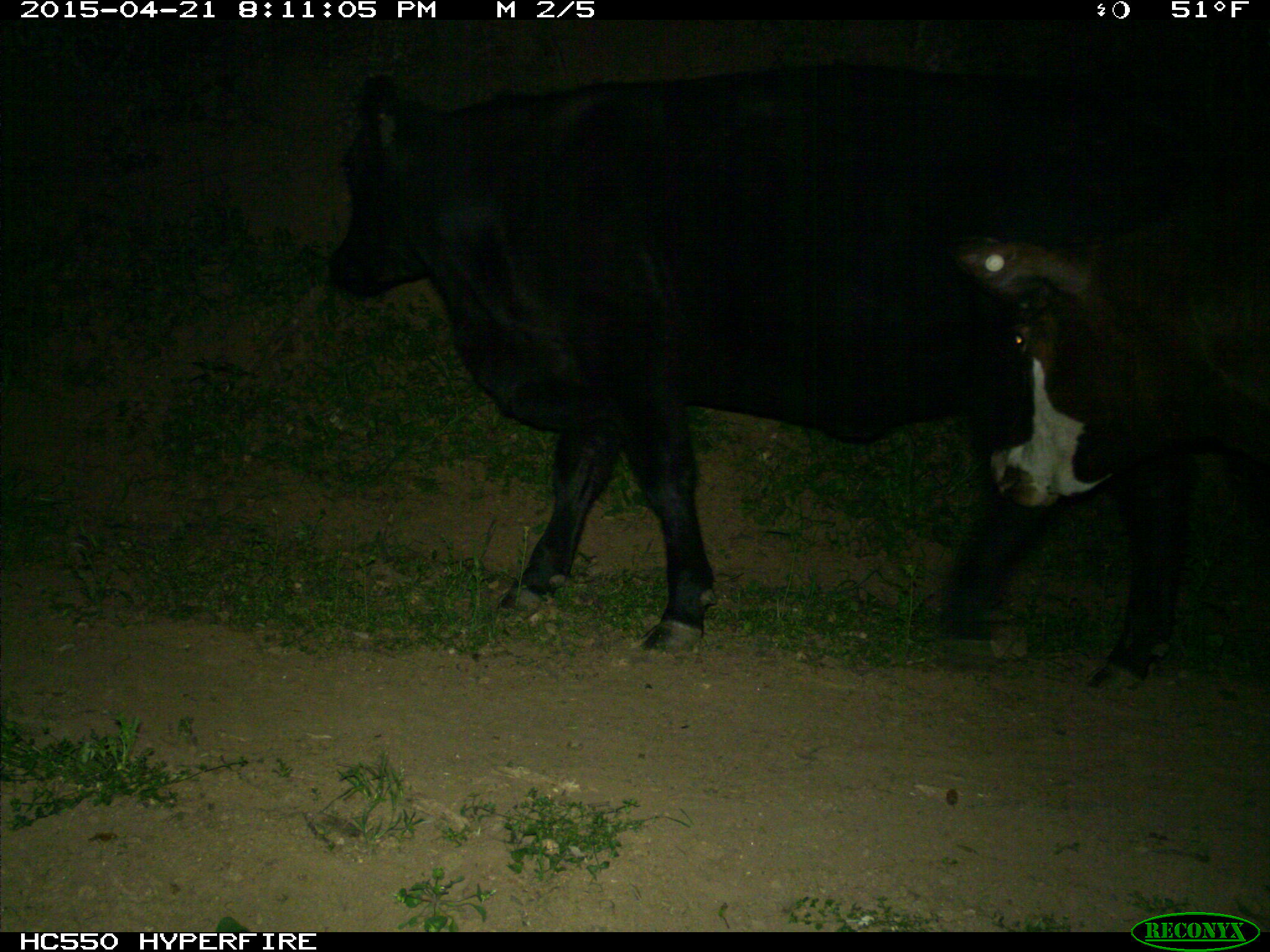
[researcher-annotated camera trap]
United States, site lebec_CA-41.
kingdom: Animalia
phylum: Chordata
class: Mammalia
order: Artiodactyla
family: Bovidae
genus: Bos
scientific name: Bos taurus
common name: domestic cow